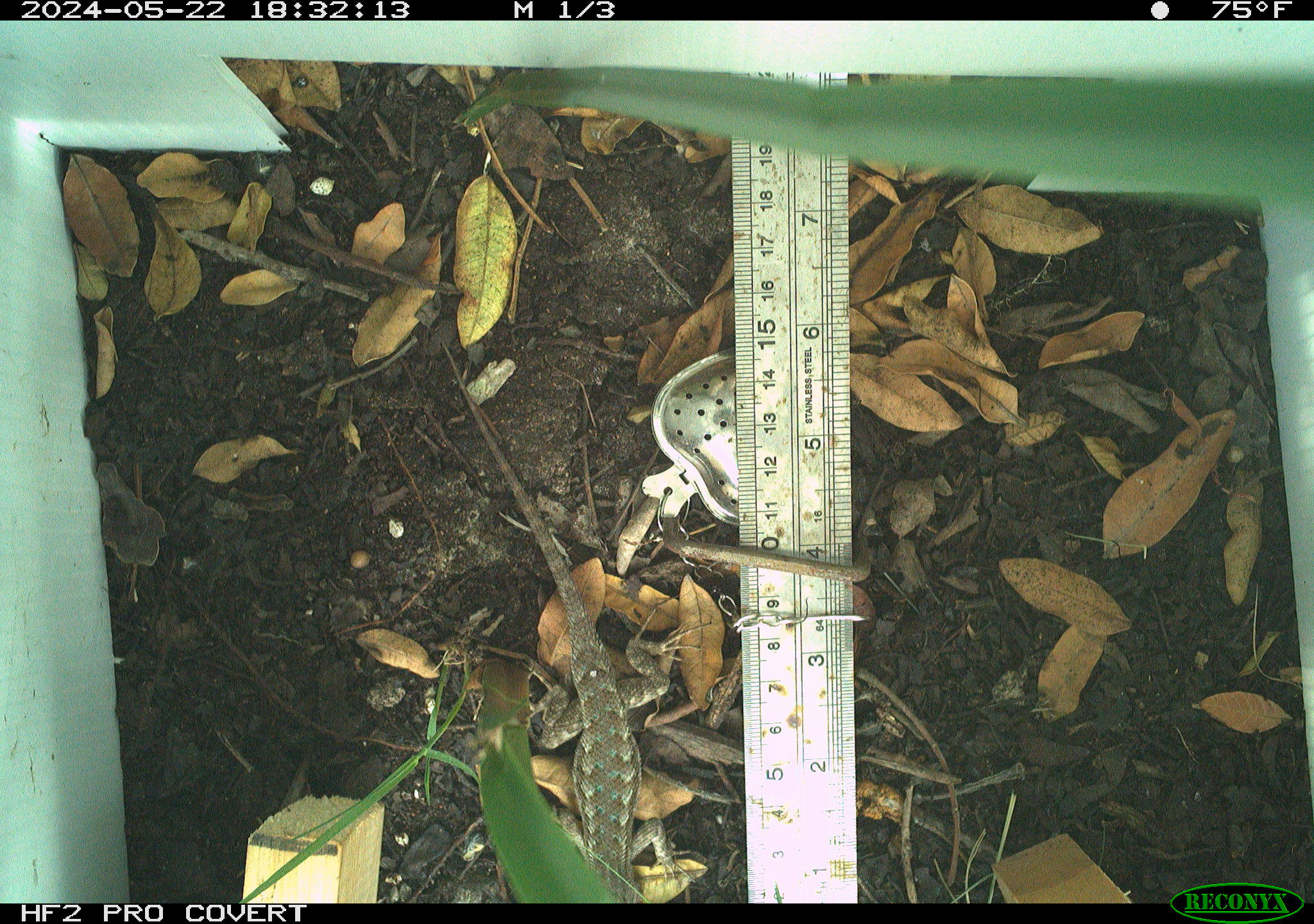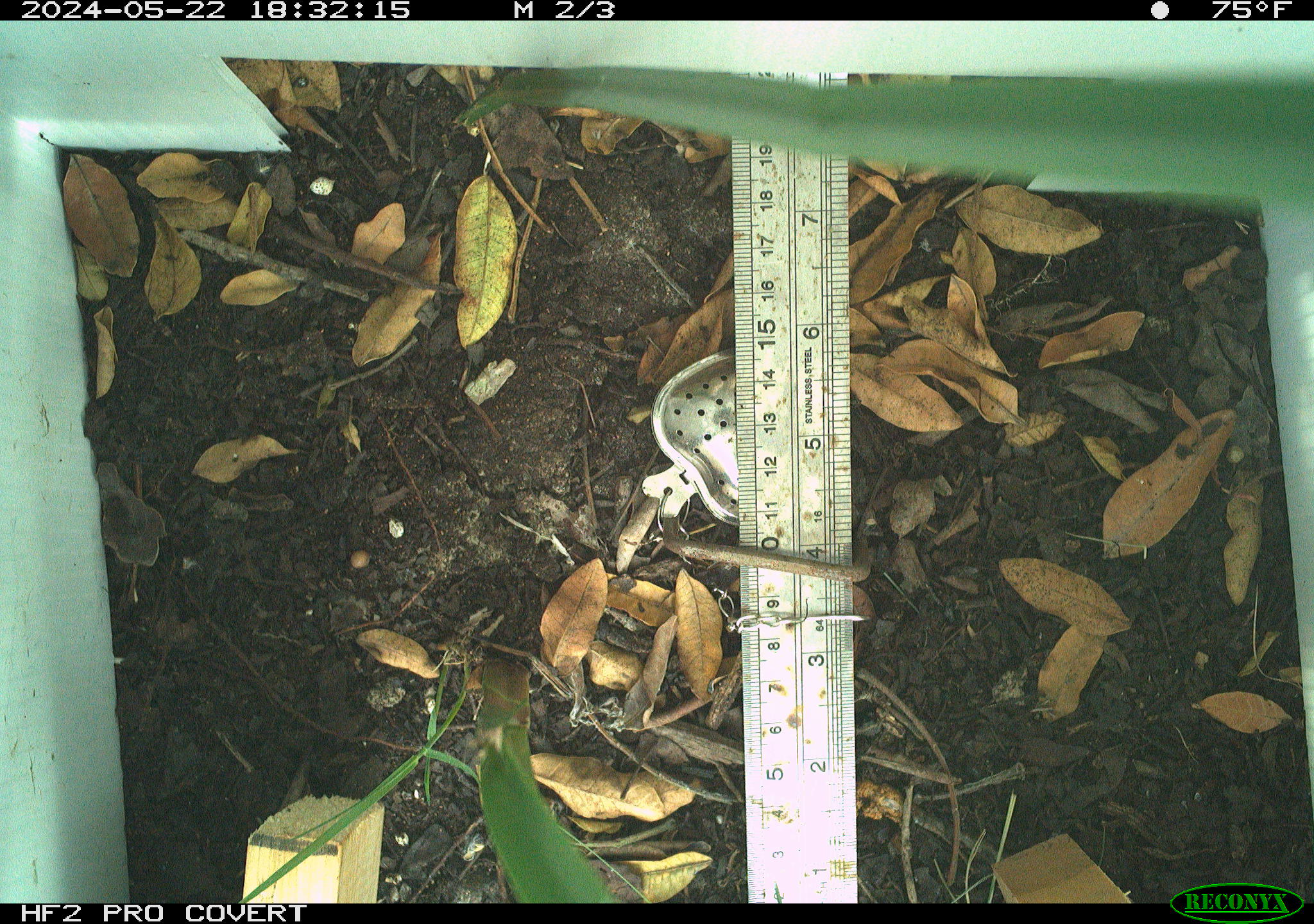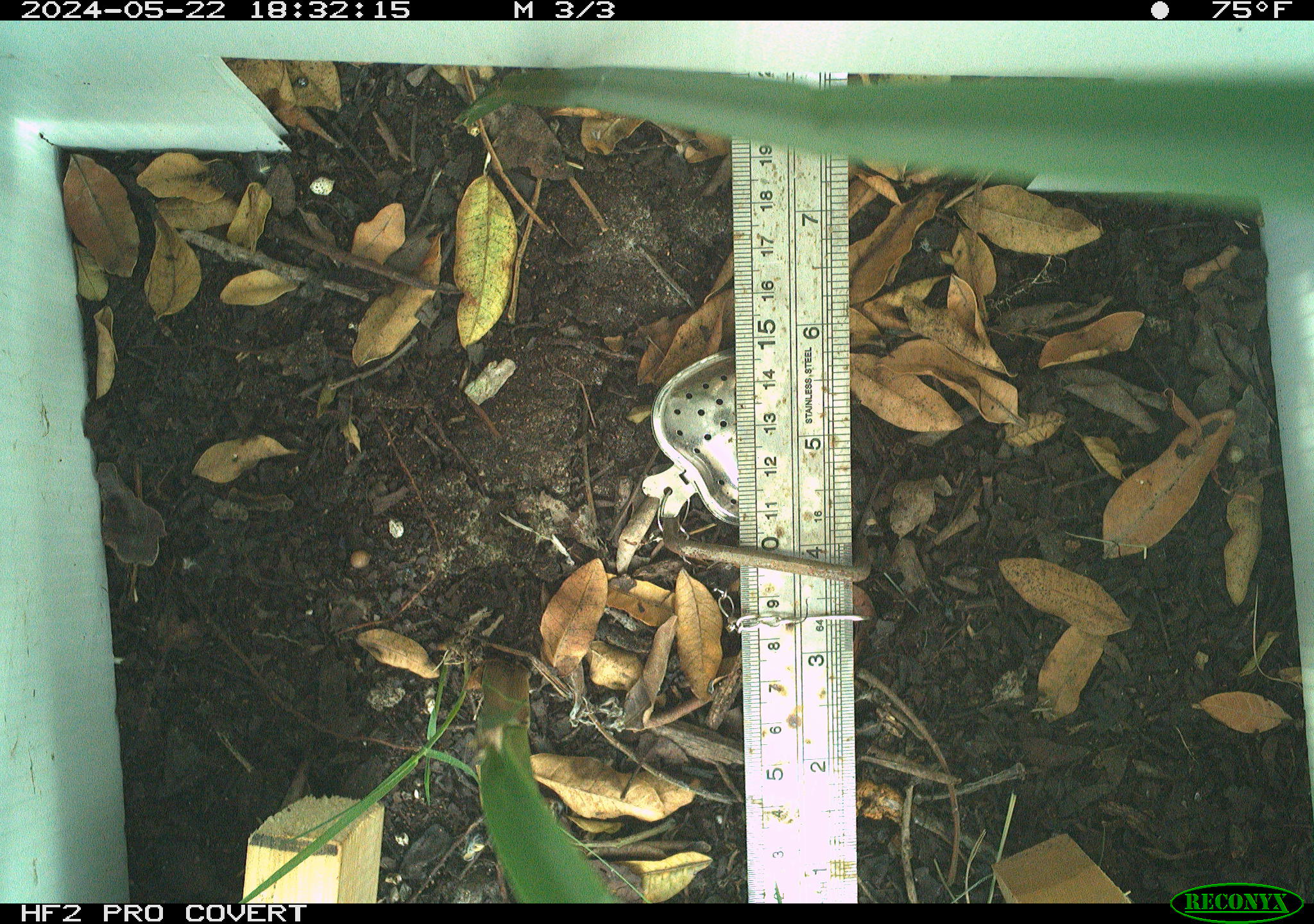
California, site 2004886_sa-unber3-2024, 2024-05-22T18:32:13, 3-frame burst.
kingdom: Animalia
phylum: Chordata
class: Reptilia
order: Squamata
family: Phrynosomatidae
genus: Sceloporus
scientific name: Sceloporus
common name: spiny lizards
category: sceloporus species